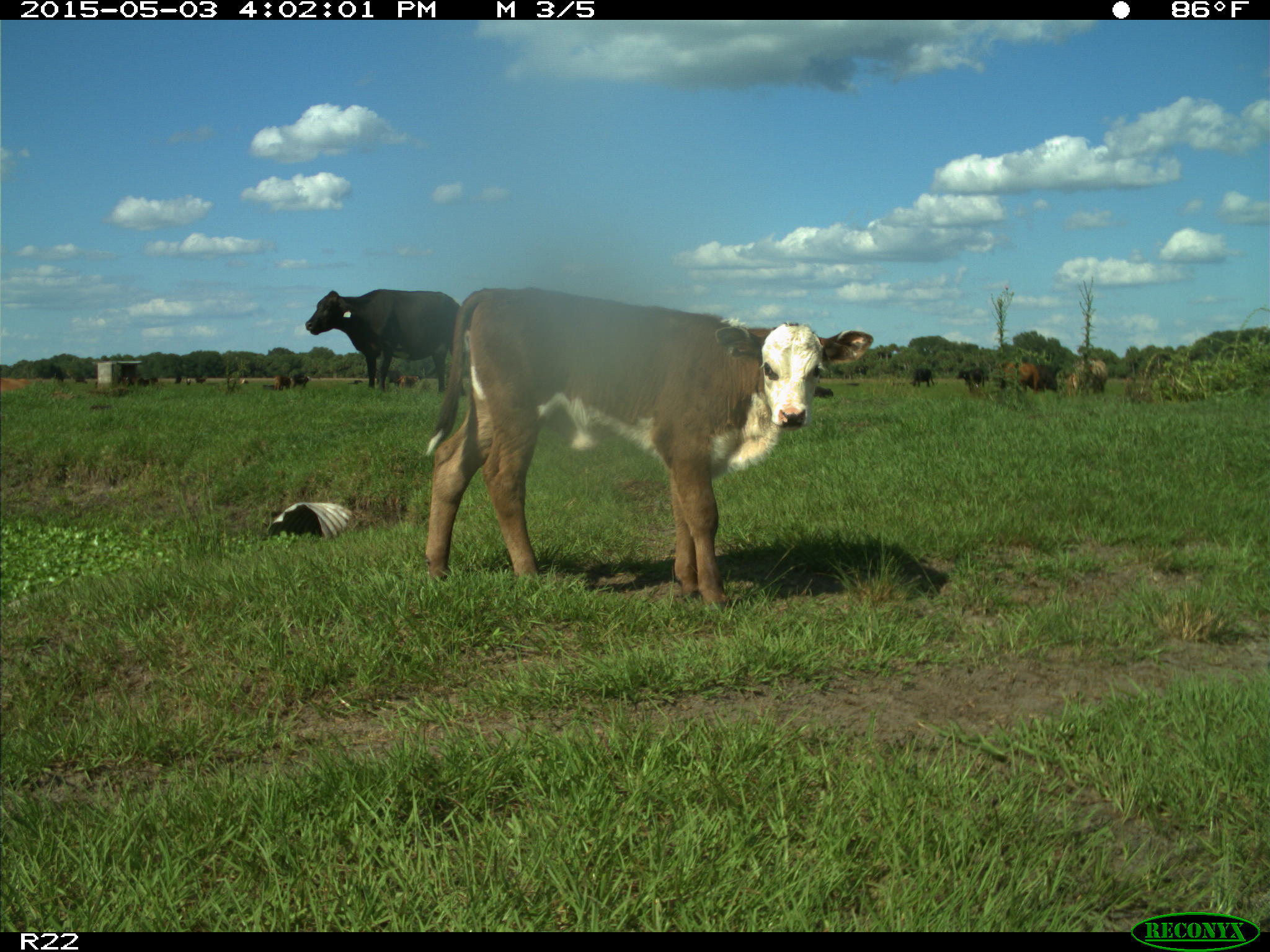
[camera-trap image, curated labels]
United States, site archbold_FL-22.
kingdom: Animalia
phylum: Chordata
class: Mammalia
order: Artiodactyla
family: Bovidae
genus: Bos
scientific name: Bos taurus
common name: domestic cow